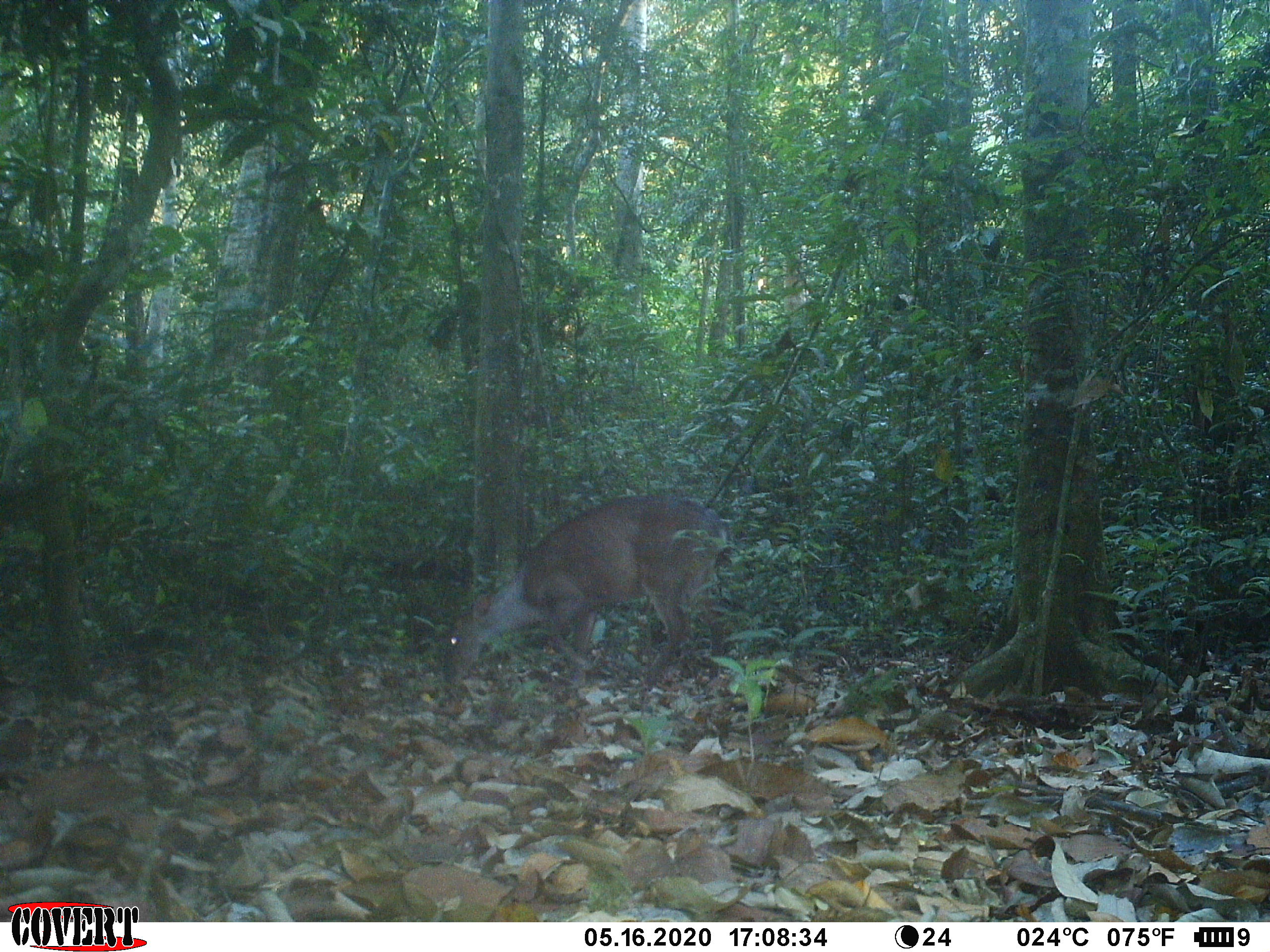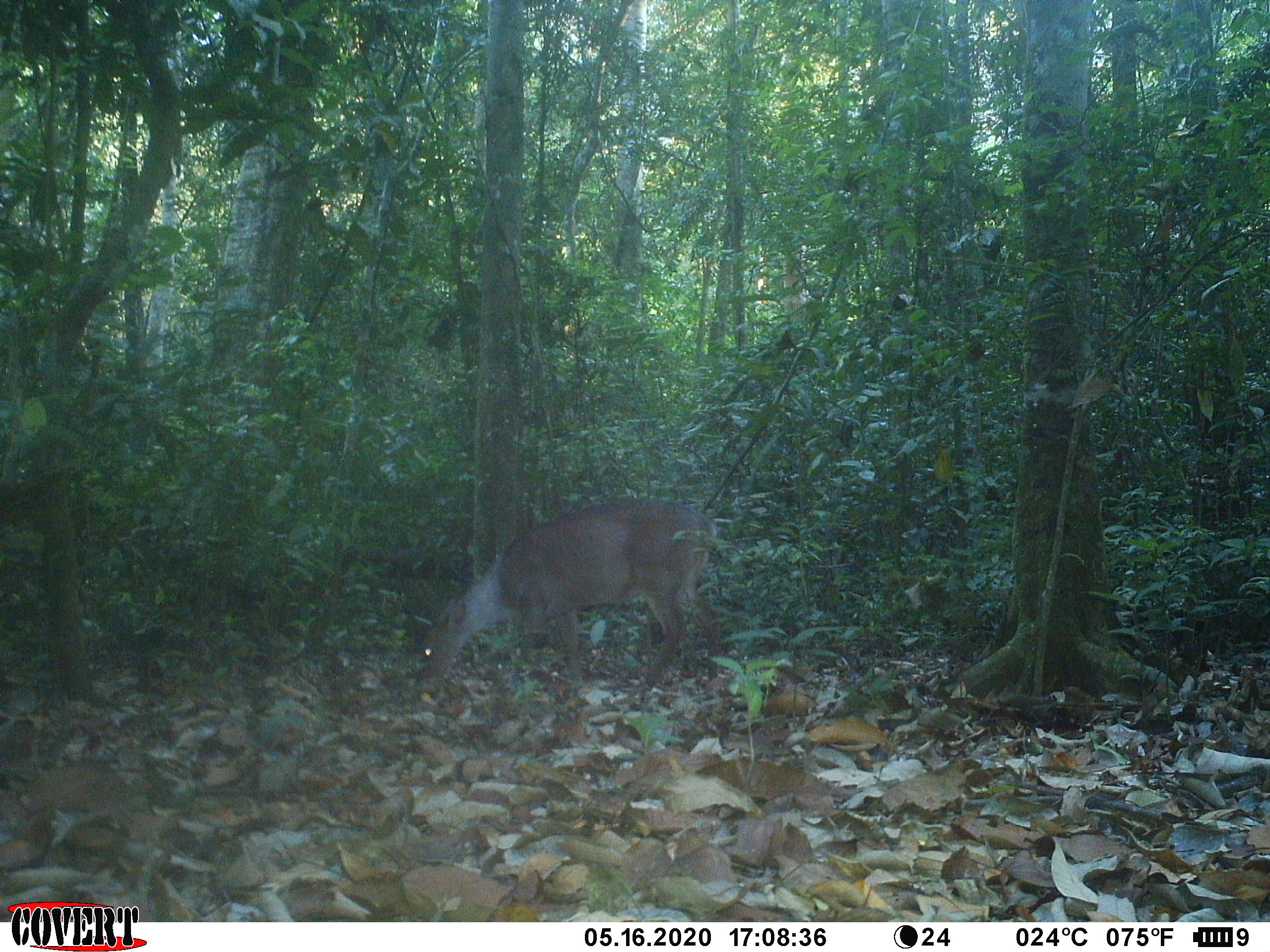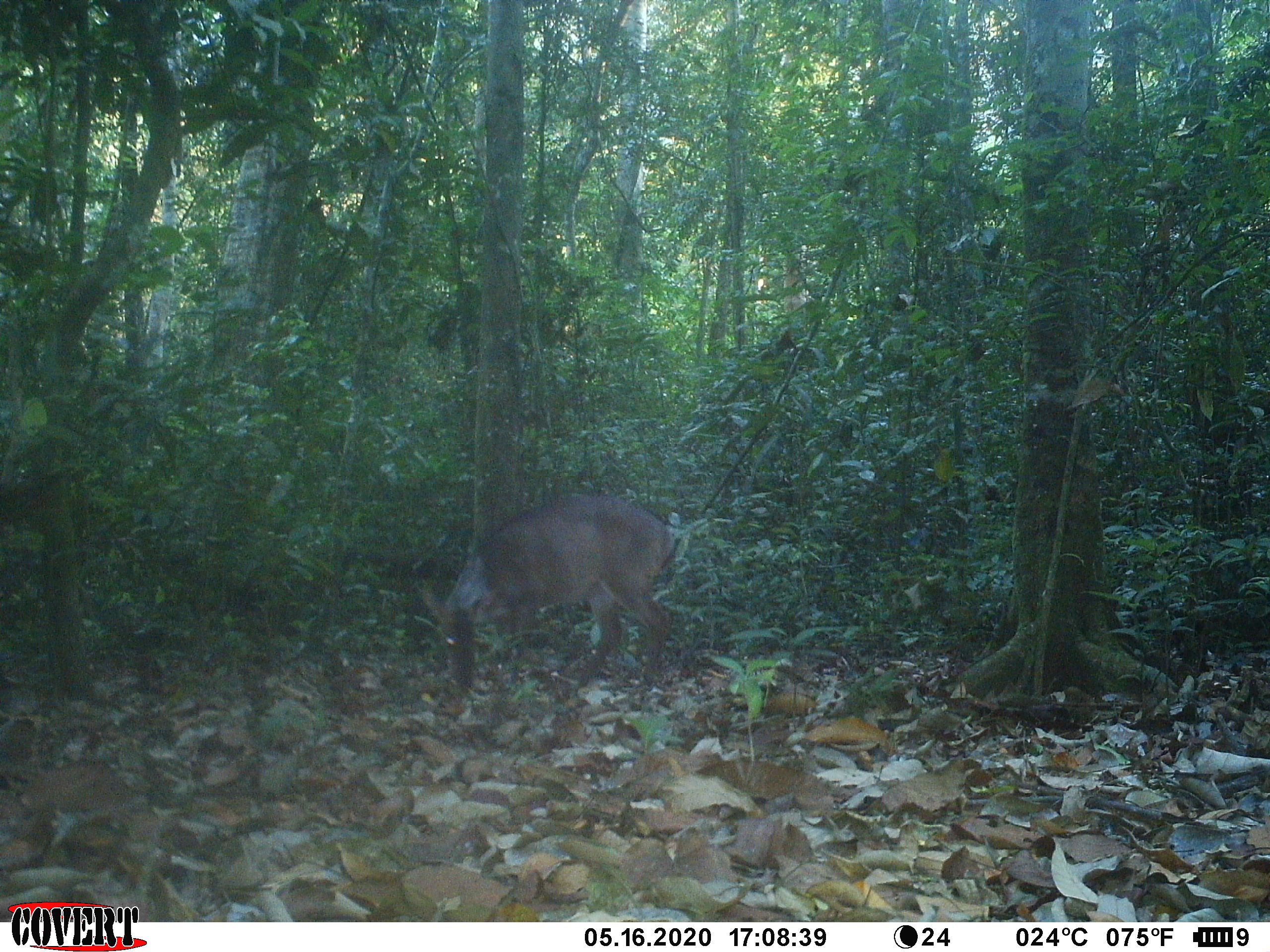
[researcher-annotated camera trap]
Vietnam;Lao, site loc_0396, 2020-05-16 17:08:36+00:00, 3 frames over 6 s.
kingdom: Animalia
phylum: Chordata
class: Mammalia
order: Artiodactyla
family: Cervidae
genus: Muntiacus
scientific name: Muntiacus vuquangensis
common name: large-antlered muntjac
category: large antlered muntjac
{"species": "large antlered muntjac (large-antlered muntjac) (Muntiacus vuquangensis)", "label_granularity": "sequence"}